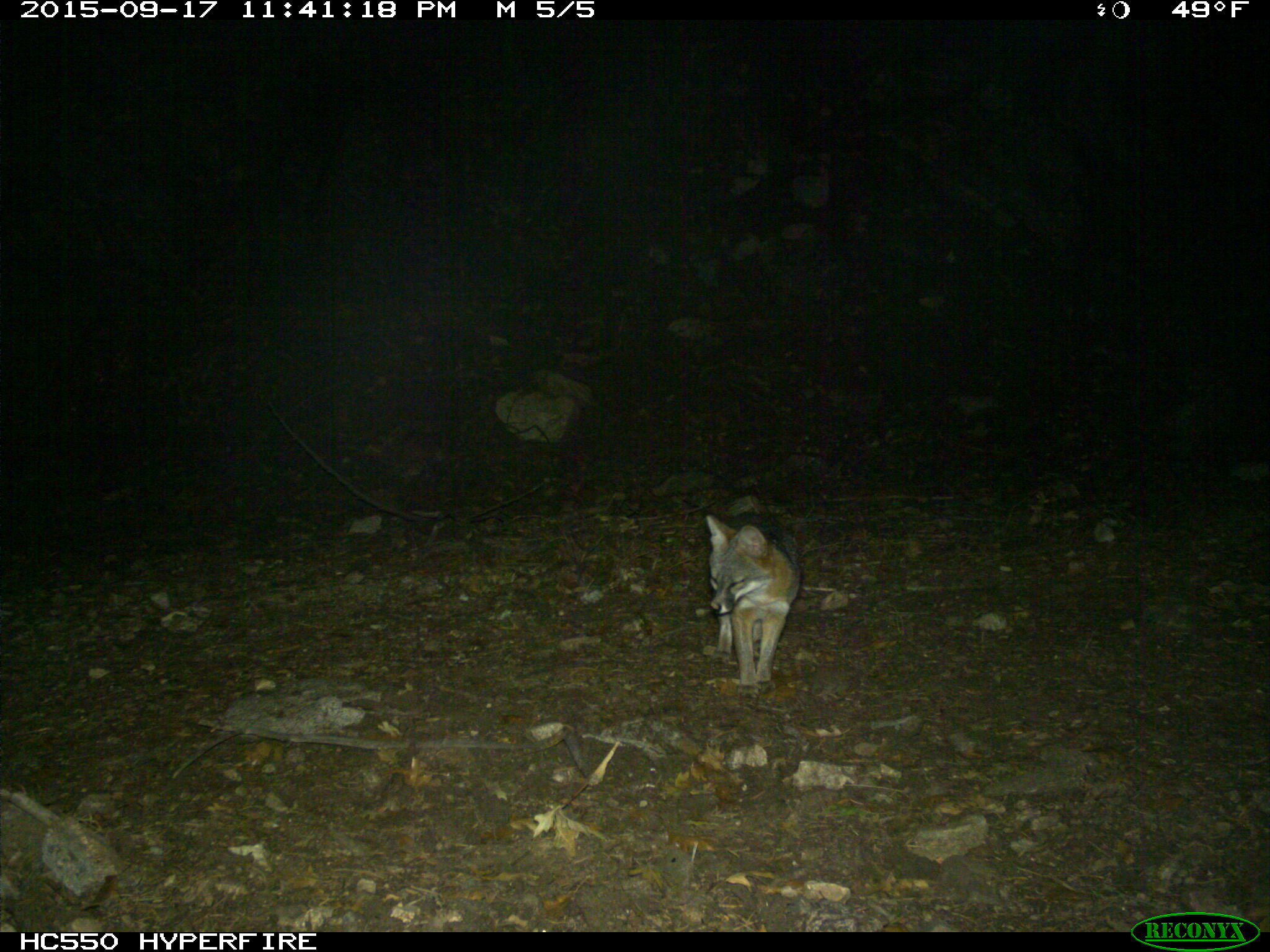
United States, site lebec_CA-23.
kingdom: Animalia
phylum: Chordata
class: Mammalia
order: Carnivora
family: Canidae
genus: Urocyon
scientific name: Urocyon cinereoargenteus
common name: gray fox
Urocyon cinereoargenteus (gray fox).